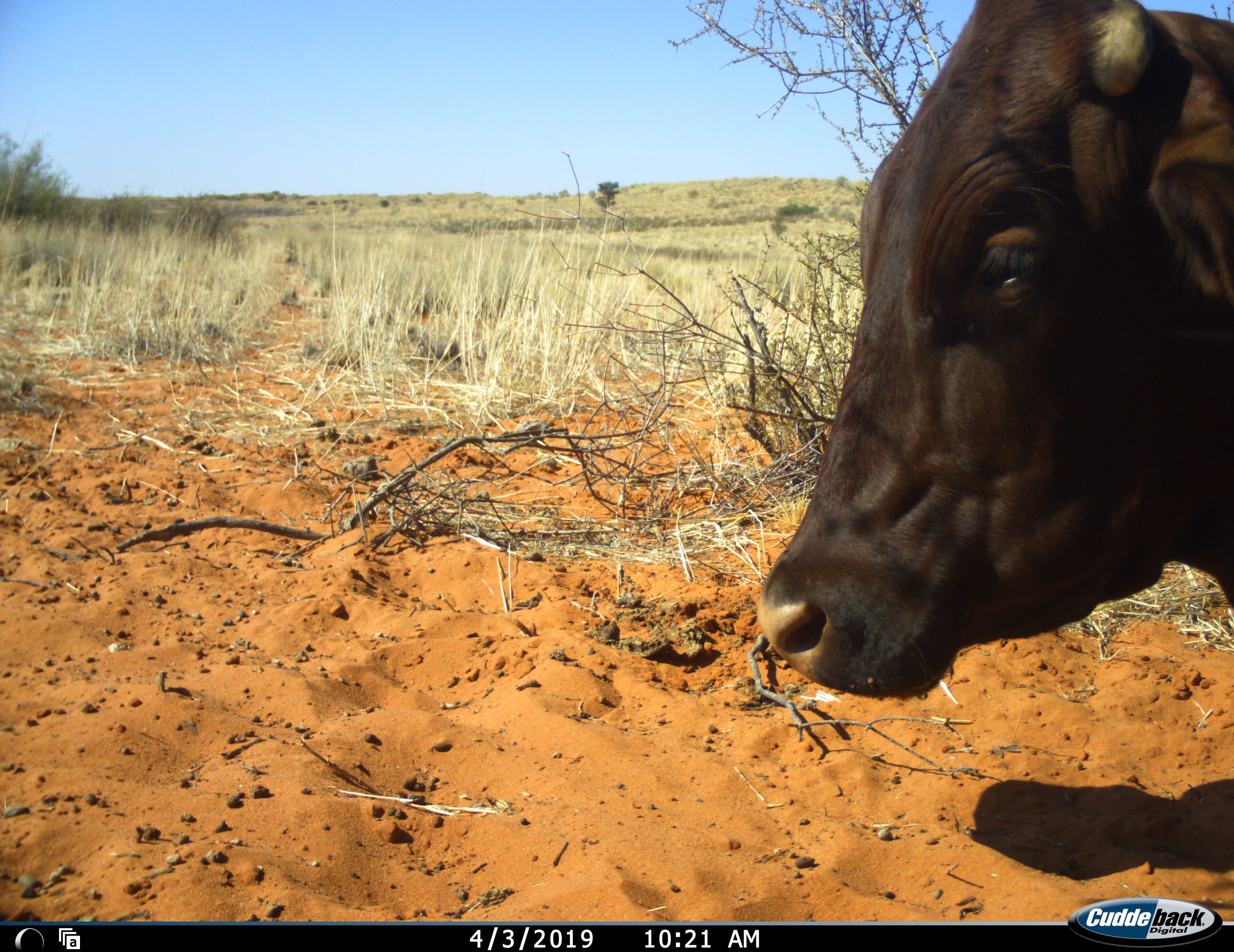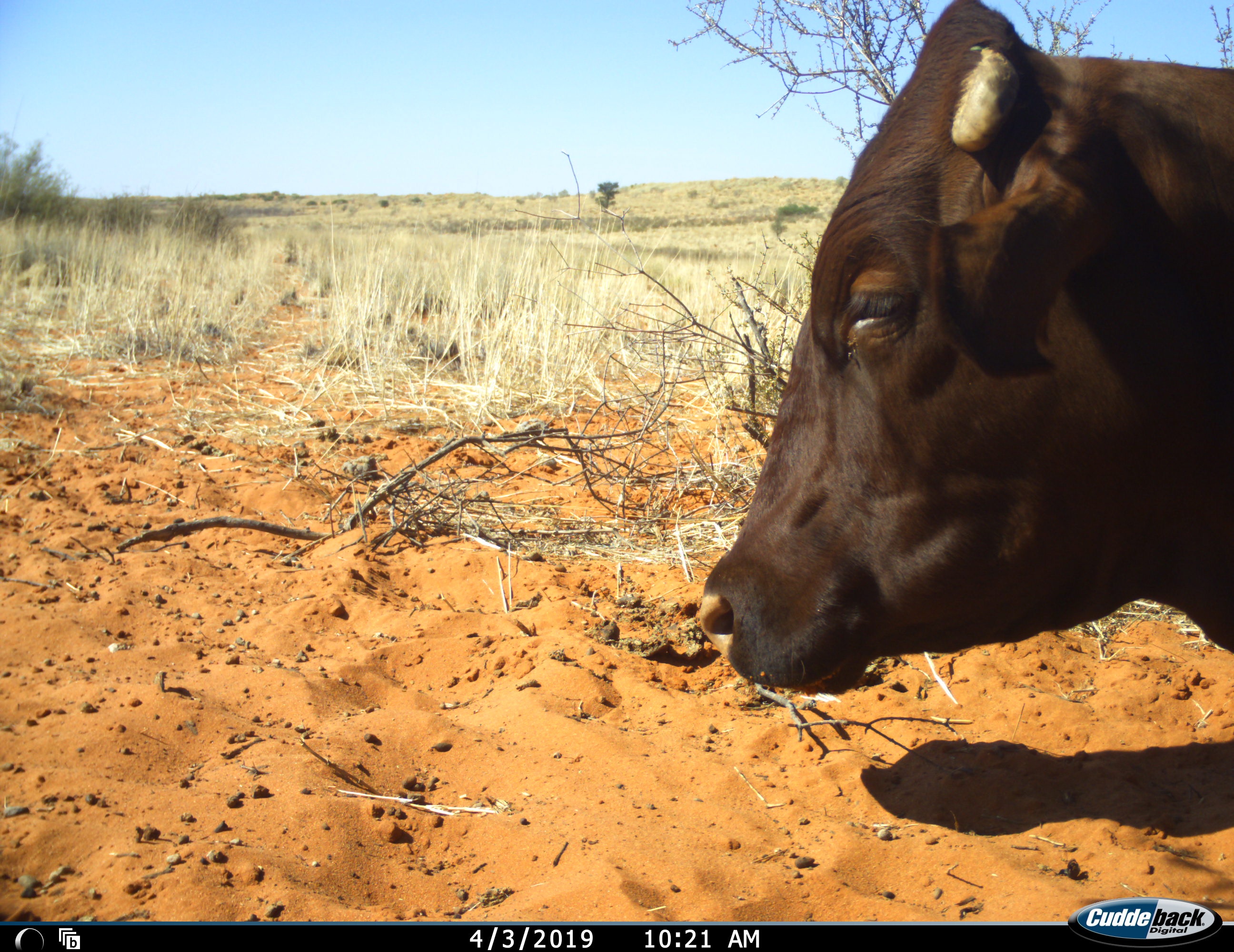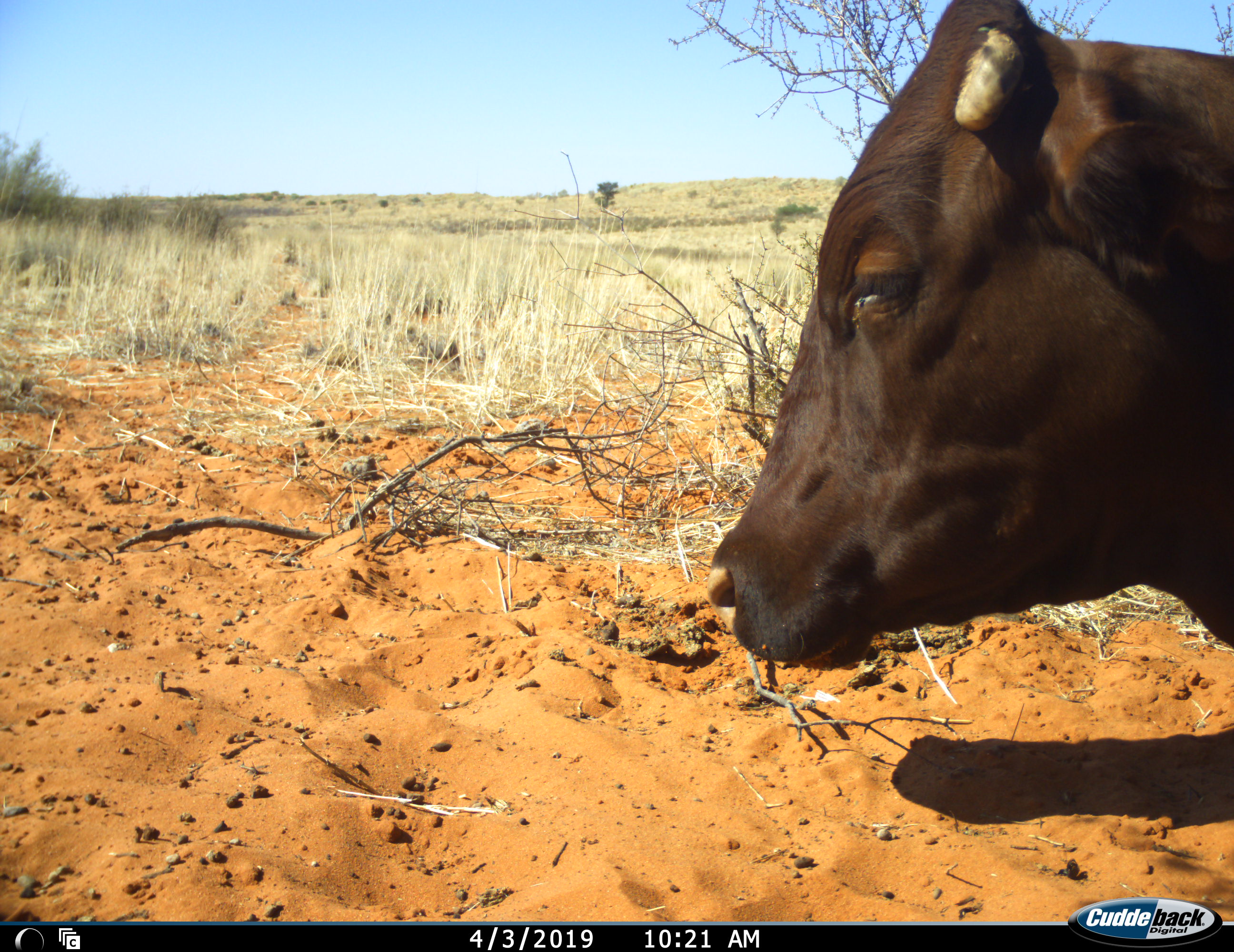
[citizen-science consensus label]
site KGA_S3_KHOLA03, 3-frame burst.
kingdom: Animalia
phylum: Chordata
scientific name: Vertebrata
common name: domestic animal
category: domesticanimal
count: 1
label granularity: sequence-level